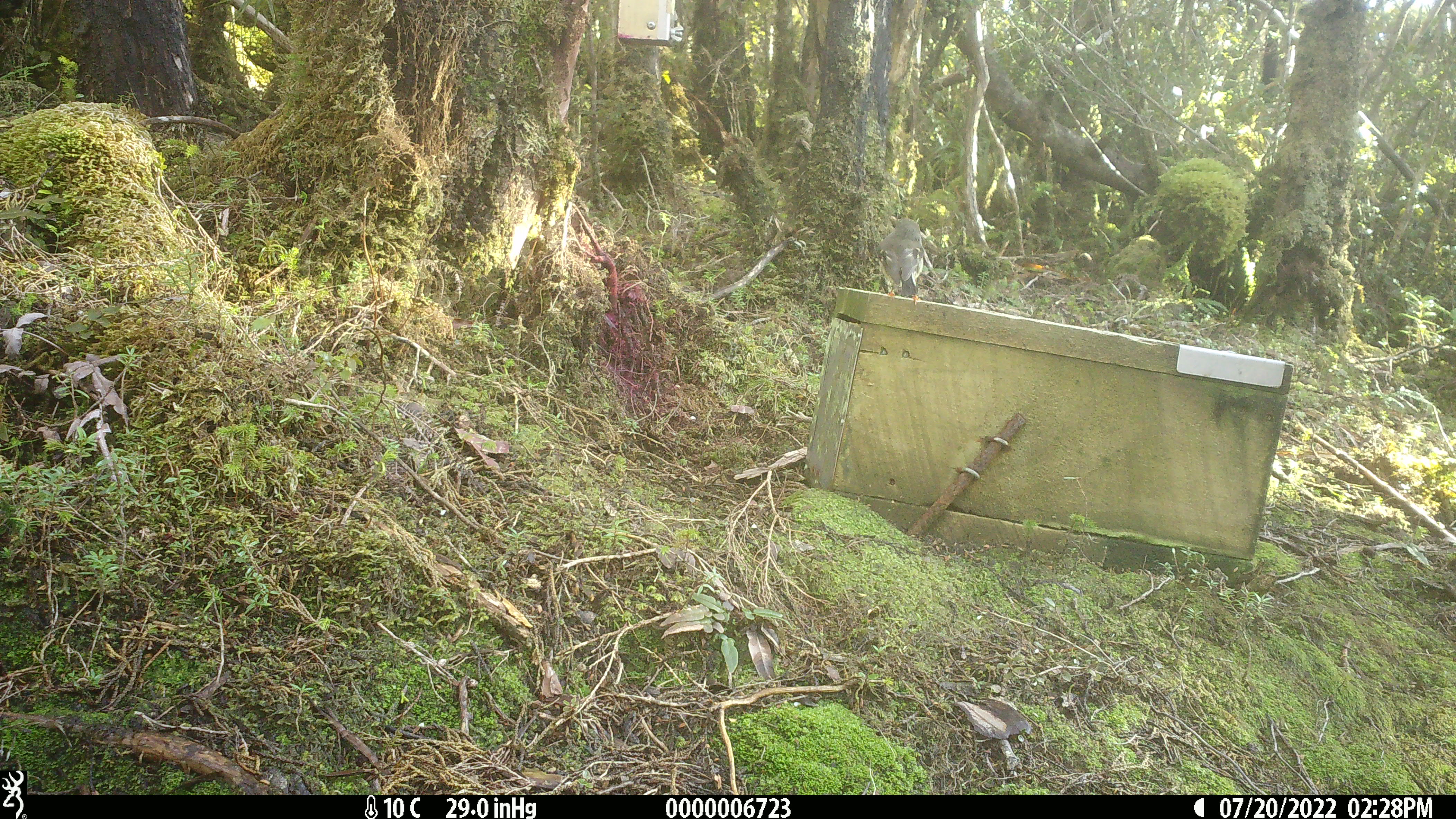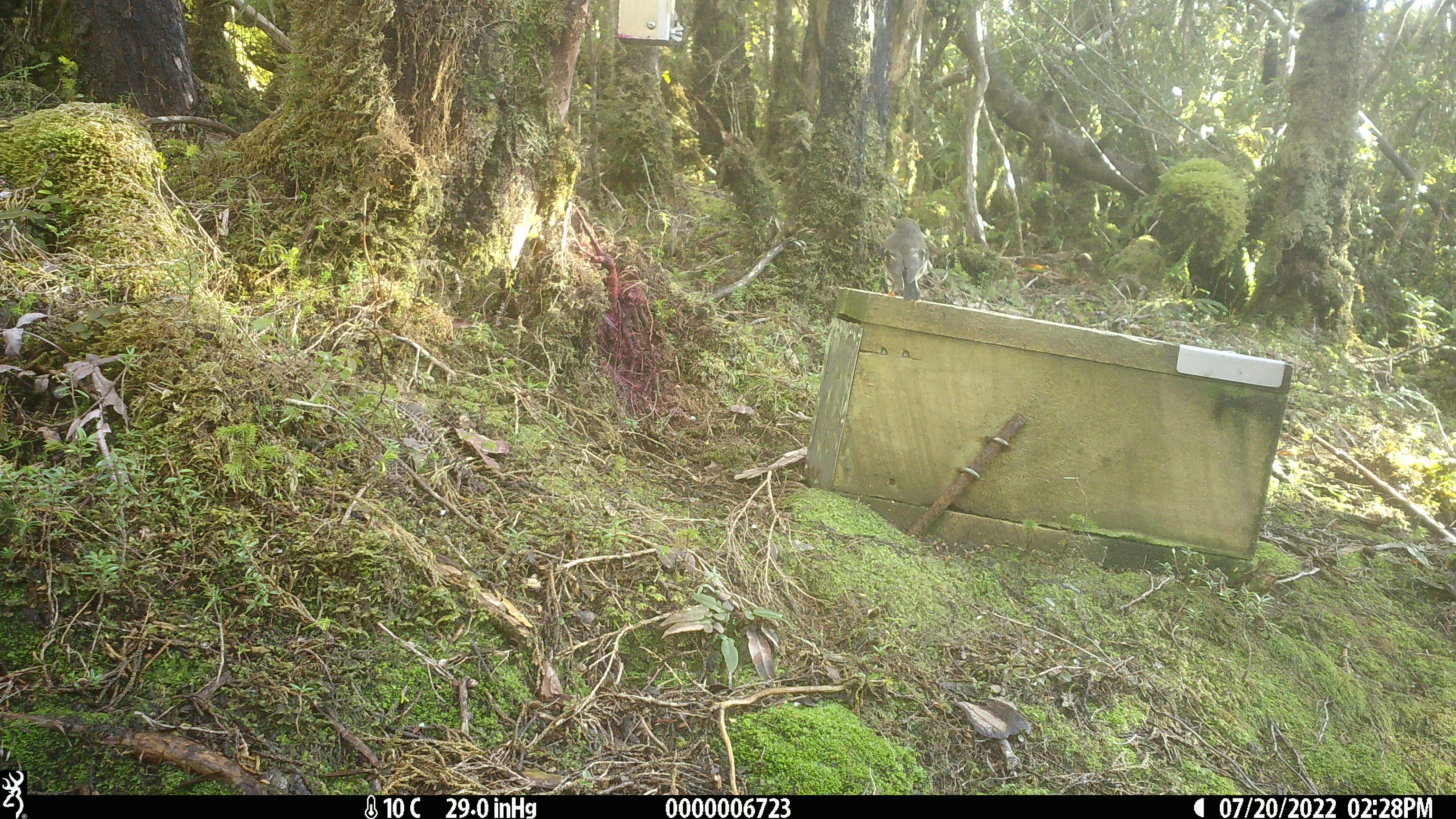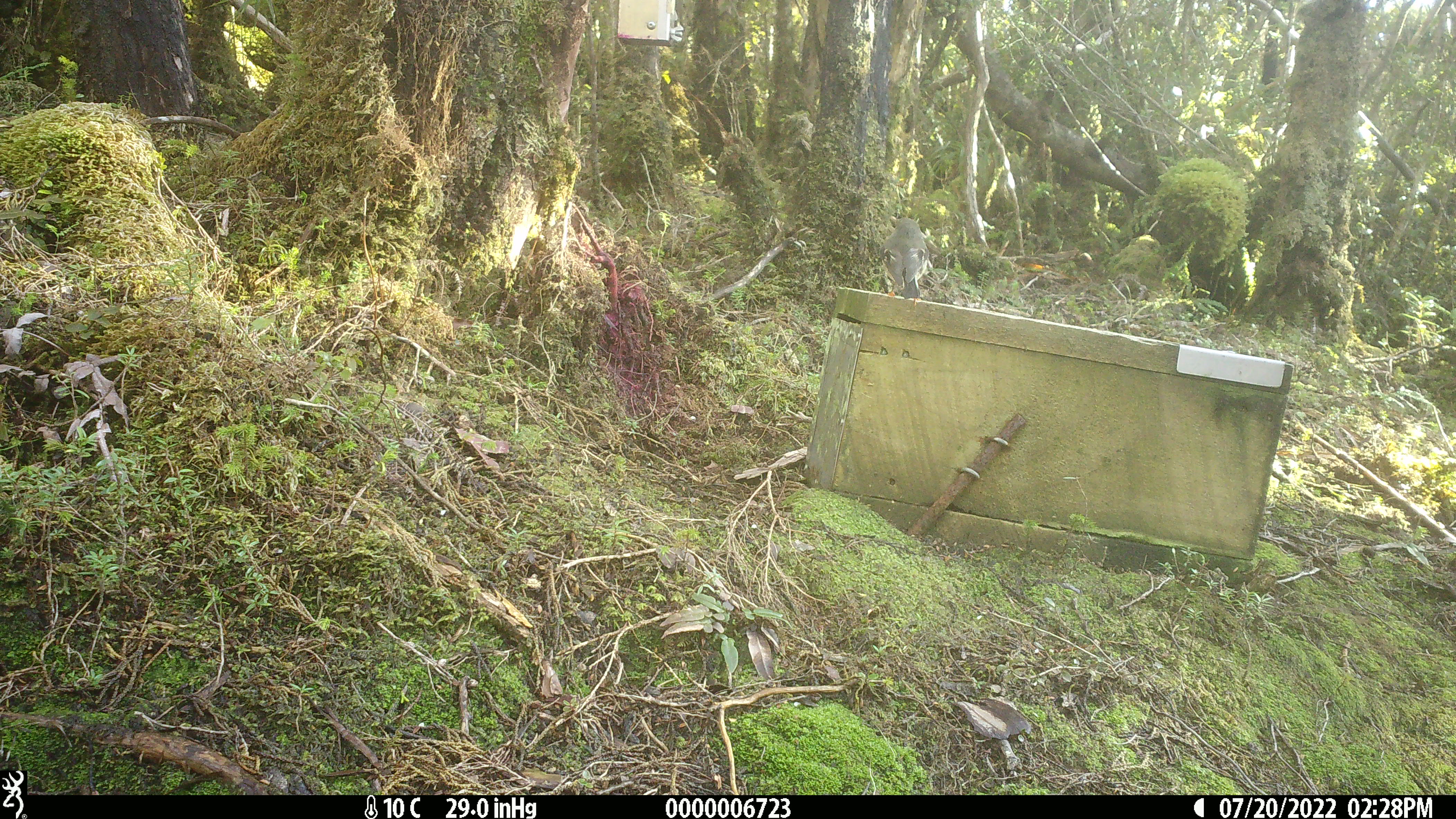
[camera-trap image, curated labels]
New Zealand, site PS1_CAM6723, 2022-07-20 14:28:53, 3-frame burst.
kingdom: Animalia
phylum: Chordata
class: Aves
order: Passeriformes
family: Petroicidae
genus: Petroica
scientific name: Petroica macrocephala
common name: tomtit